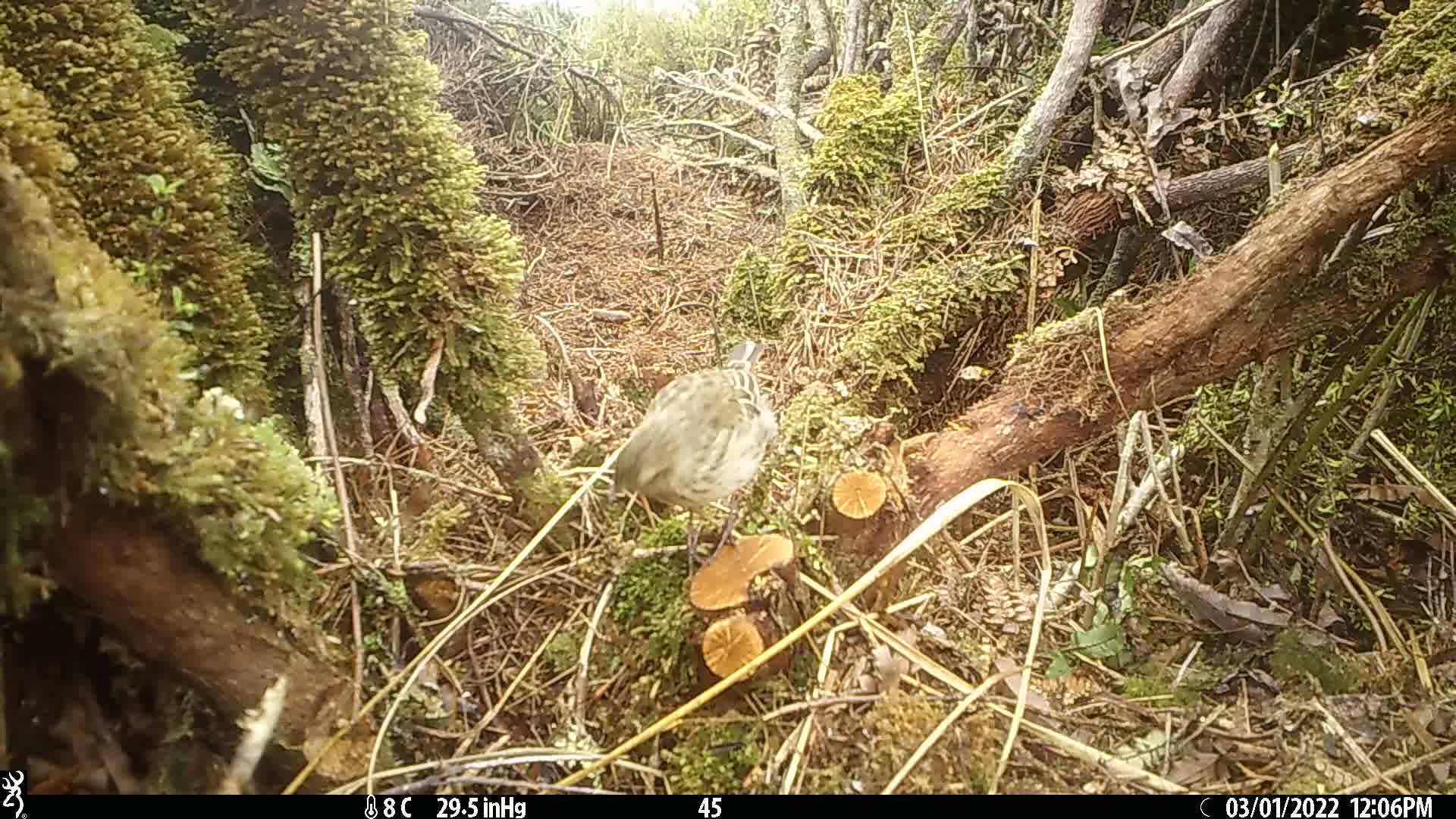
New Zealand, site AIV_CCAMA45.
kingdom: Animalia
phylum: Chordata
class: Aves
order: Passeriformes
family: Motacillidae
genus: Anthus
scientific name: Anthus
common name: pipit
Pipit (Anthus).